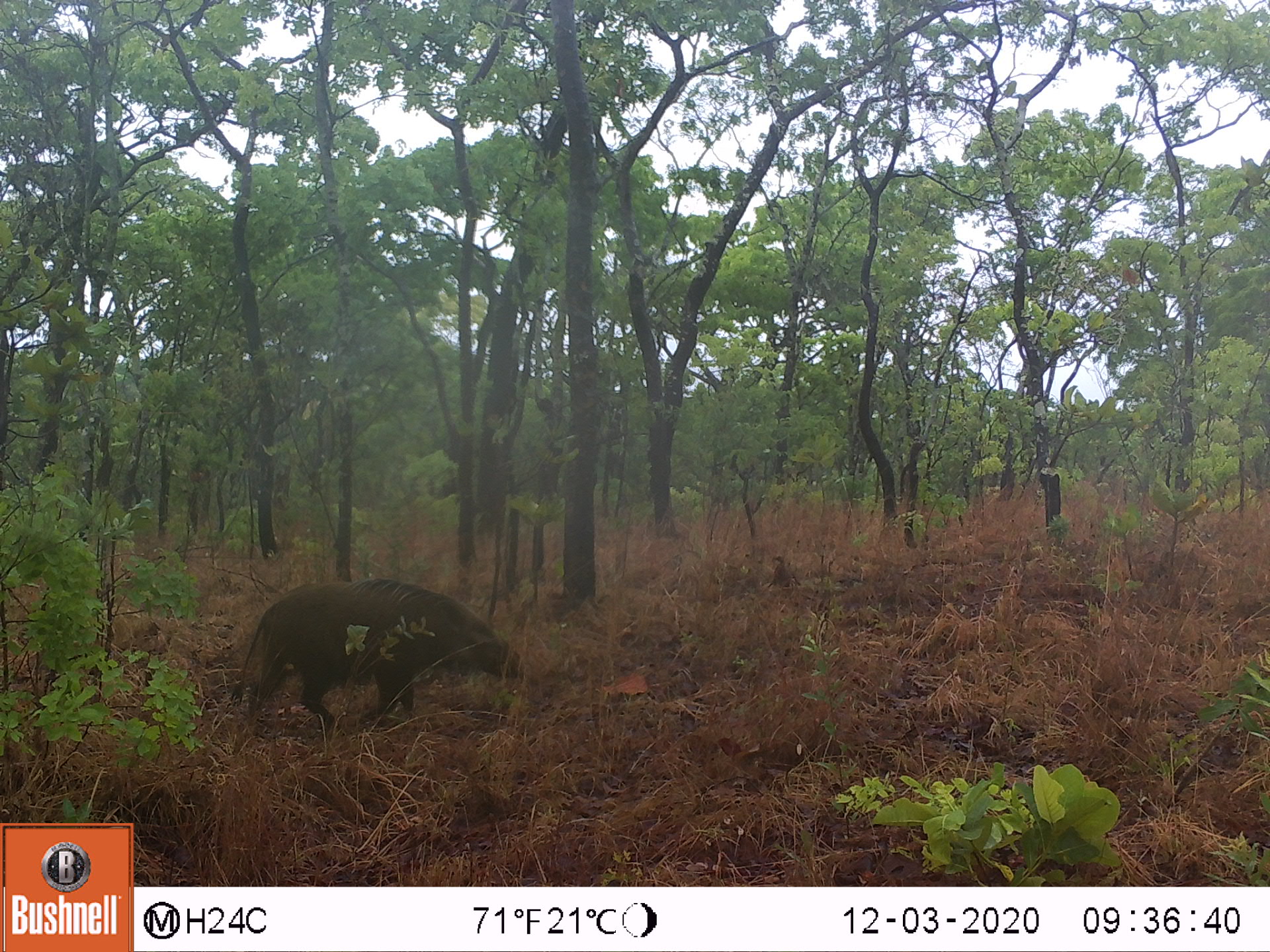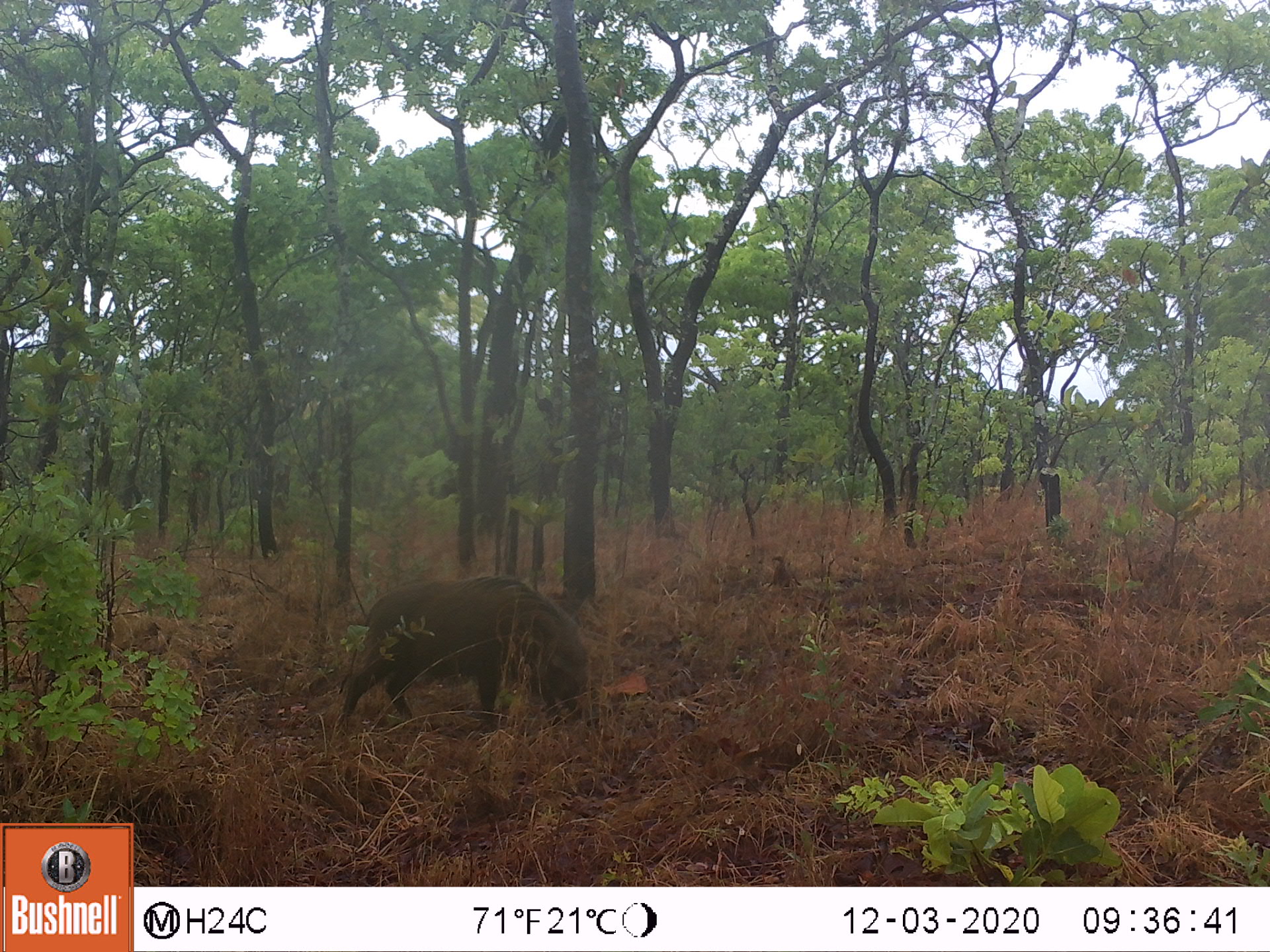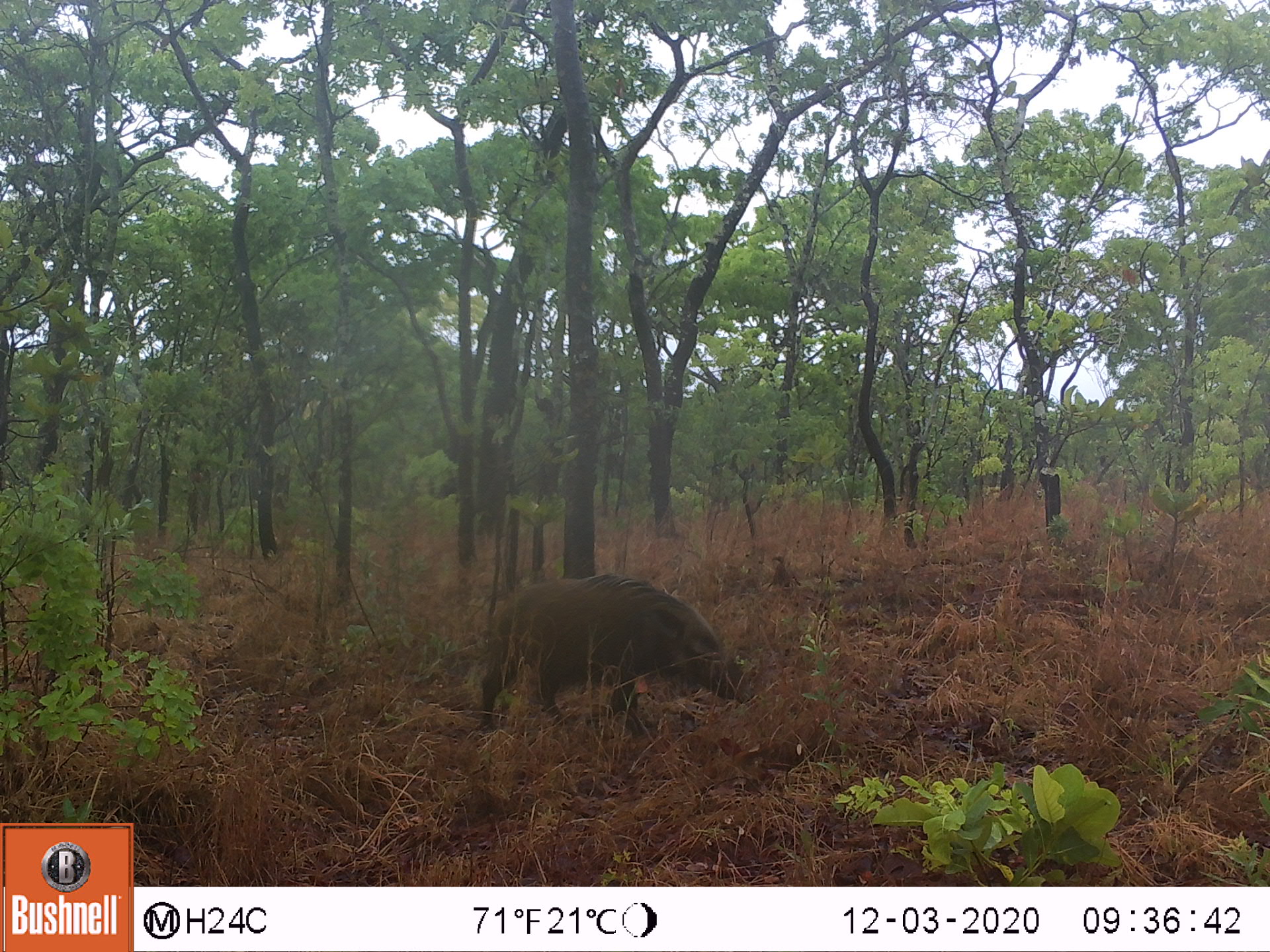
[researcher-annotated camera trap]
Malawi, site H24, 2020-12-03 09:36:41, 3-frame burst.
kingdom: Animalia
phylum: Chordata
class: Mammalia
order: Artiodactyla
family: Suidae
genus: Potamochoerus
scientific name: Potamochoerus larvatus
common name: bushpig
Bushpig (Potamochoerus larvatus), count 1.